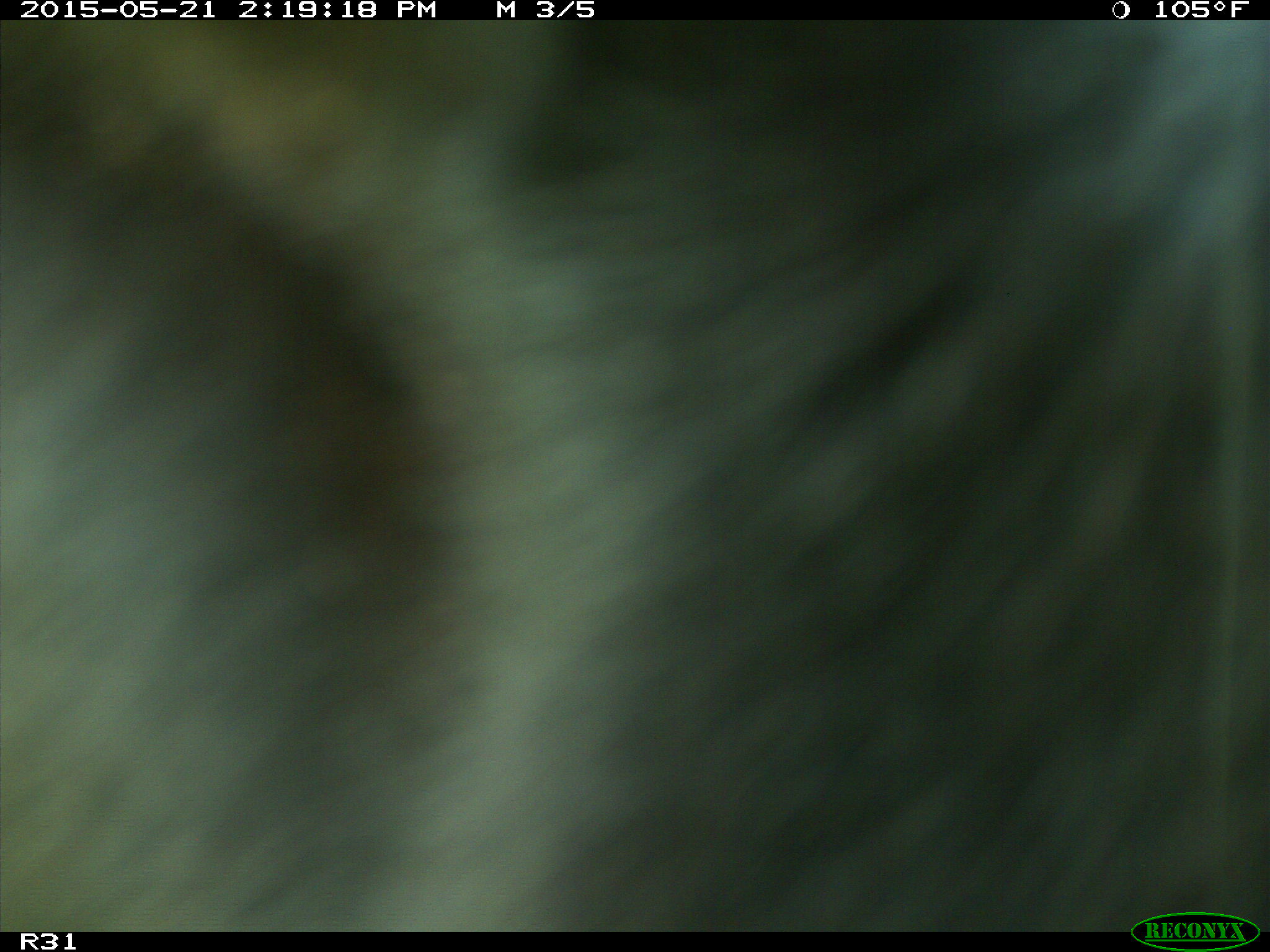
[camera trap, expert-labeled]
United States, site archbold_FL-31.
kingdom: Animalia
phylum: Chordata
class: Mammalia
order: Artiodactyla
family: Bovidae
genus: Bos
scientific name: Bos taurus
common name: domestic cow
Bos taurus (domestic cow).